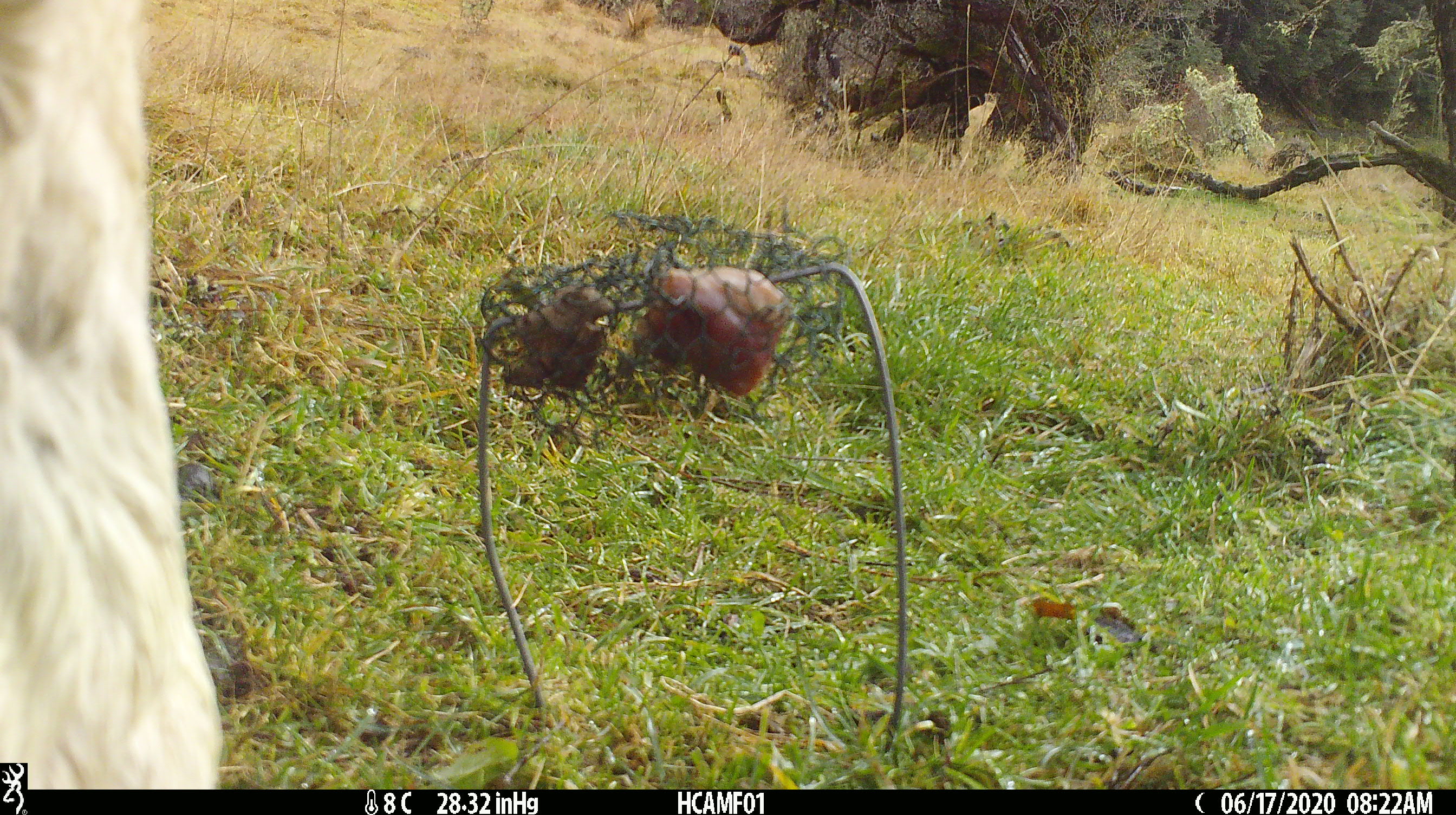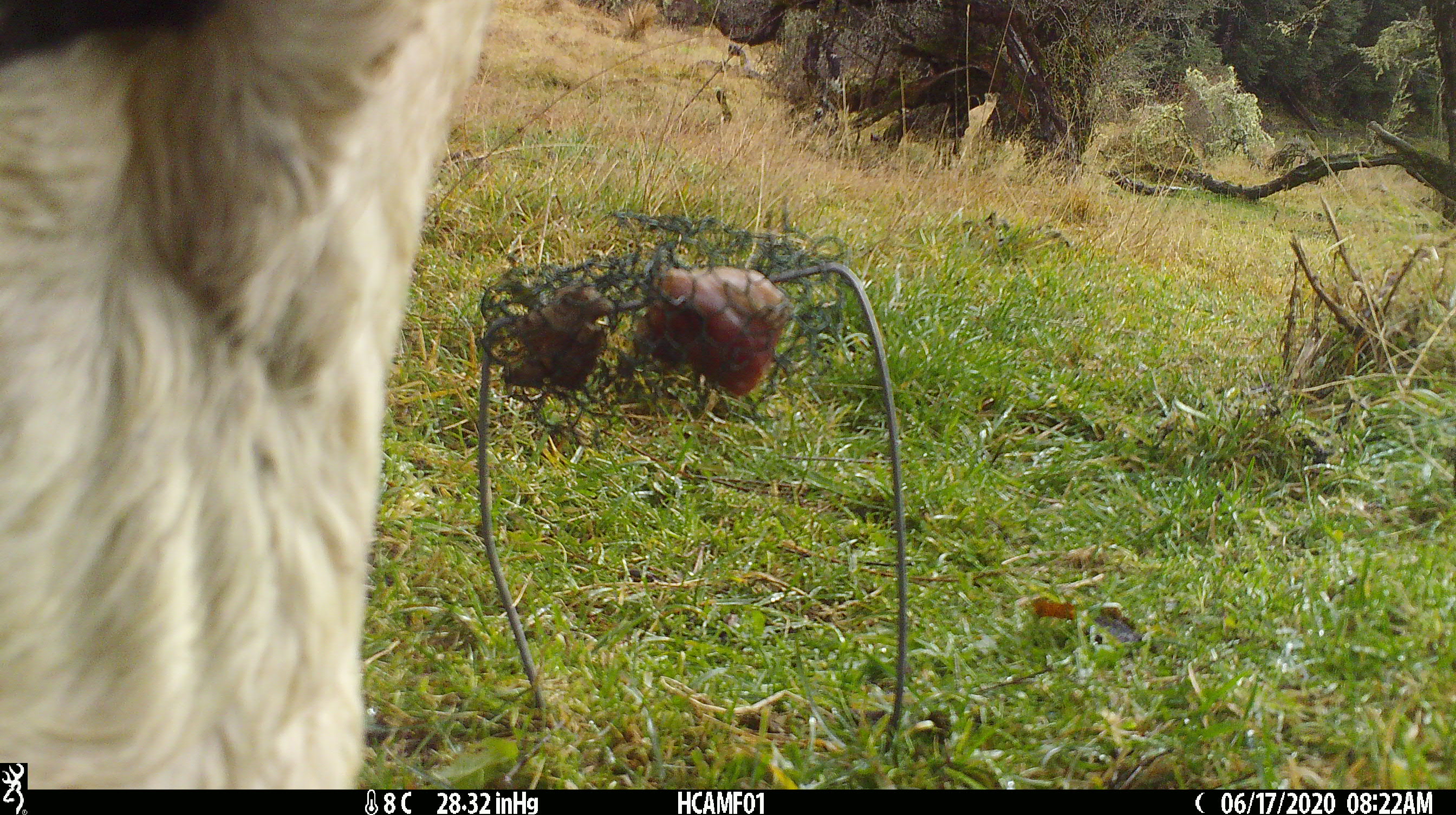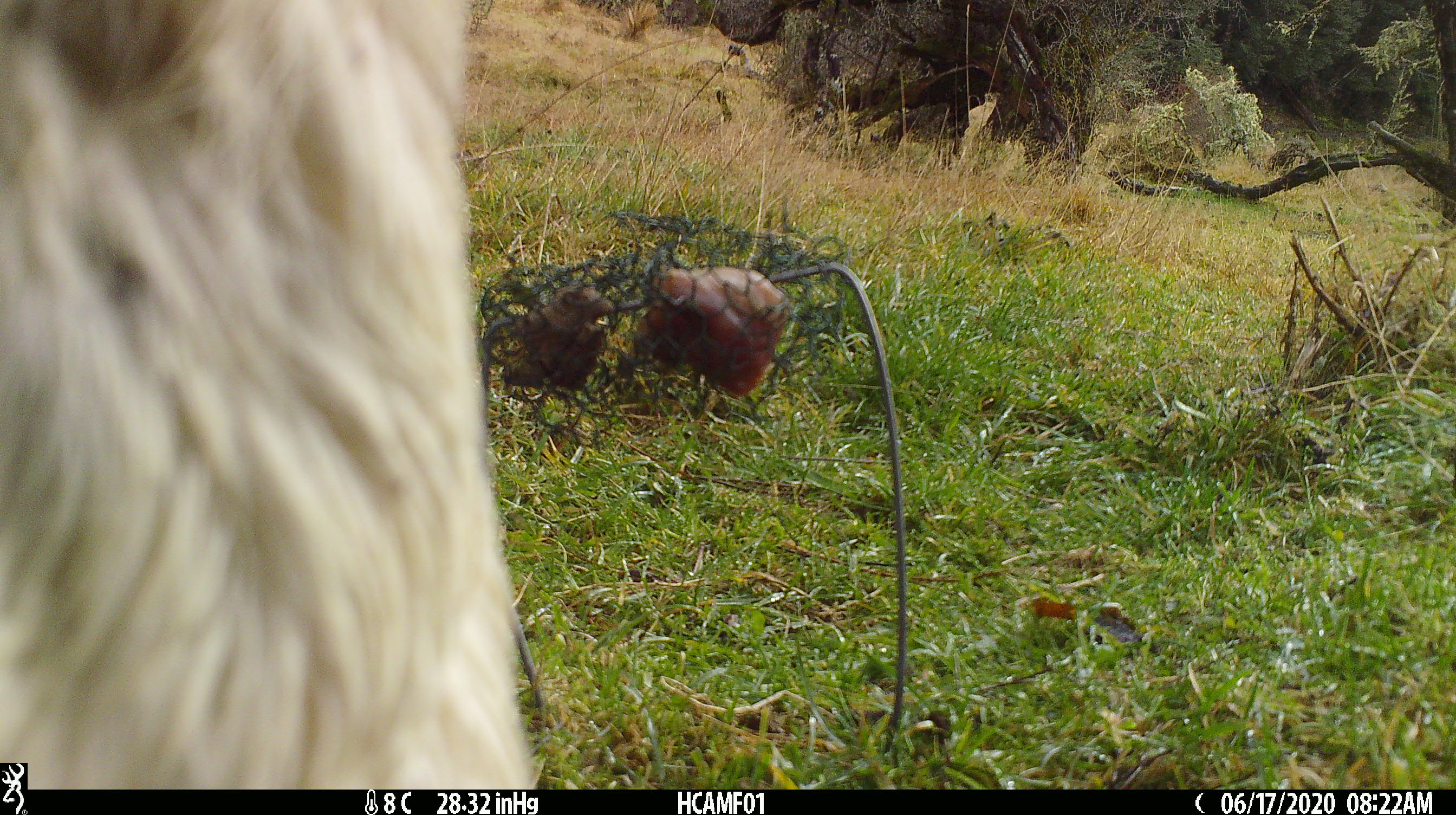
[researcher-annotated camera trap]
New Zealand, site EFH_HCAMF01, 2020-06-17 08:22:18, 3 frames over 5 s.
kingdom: Animalia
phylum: Chordata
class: Mammalia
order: Artiodactyla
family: Bovidae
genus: Bos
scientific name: Bos taurus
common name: domestic cow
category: cow